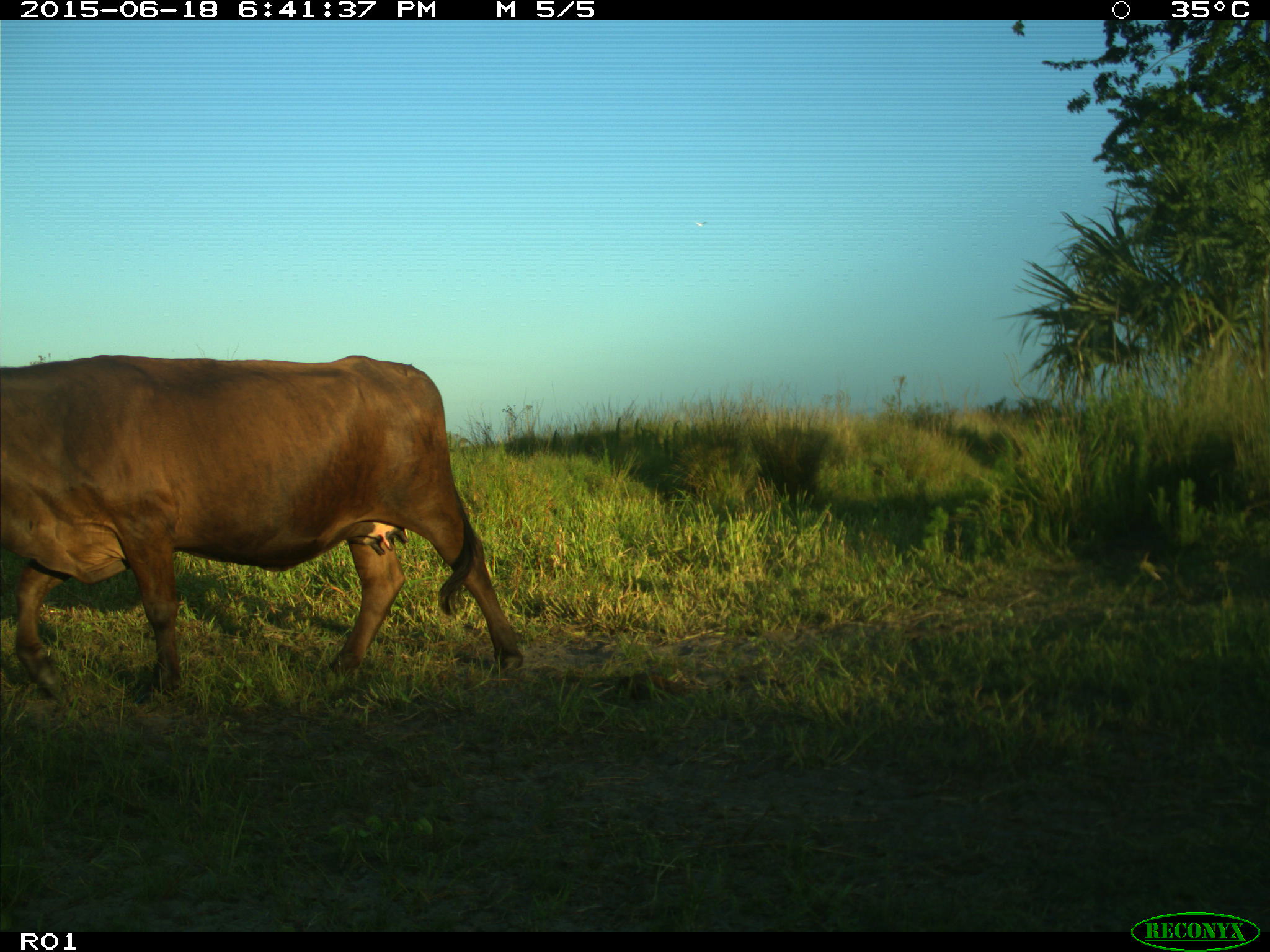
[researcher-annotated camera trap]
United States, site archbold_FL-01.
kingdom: Animalia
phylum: Chordata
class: Mammalia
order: Artiodactyla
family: Bovidae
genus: Bos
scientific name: Bos taurus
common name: domestic cow